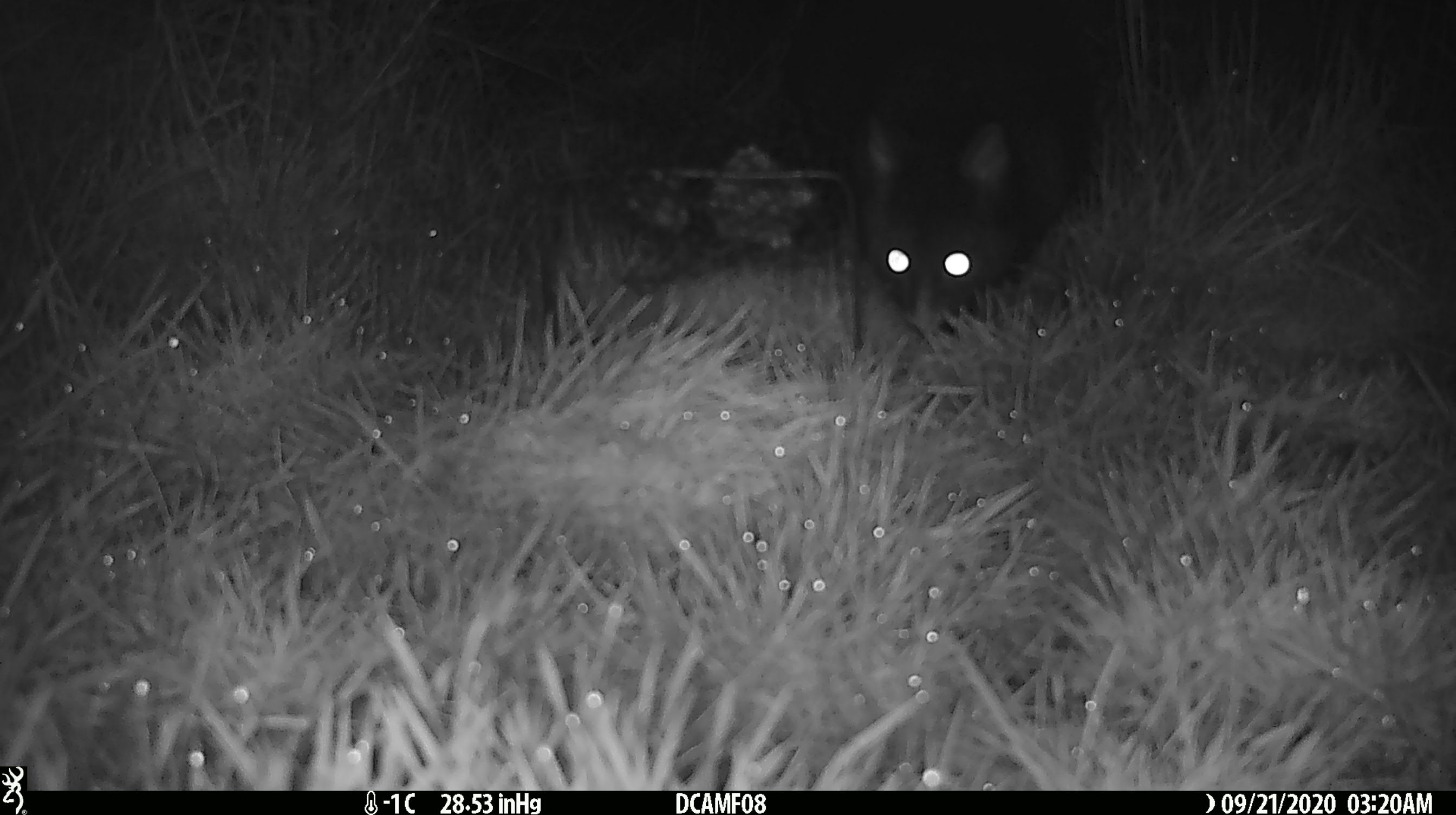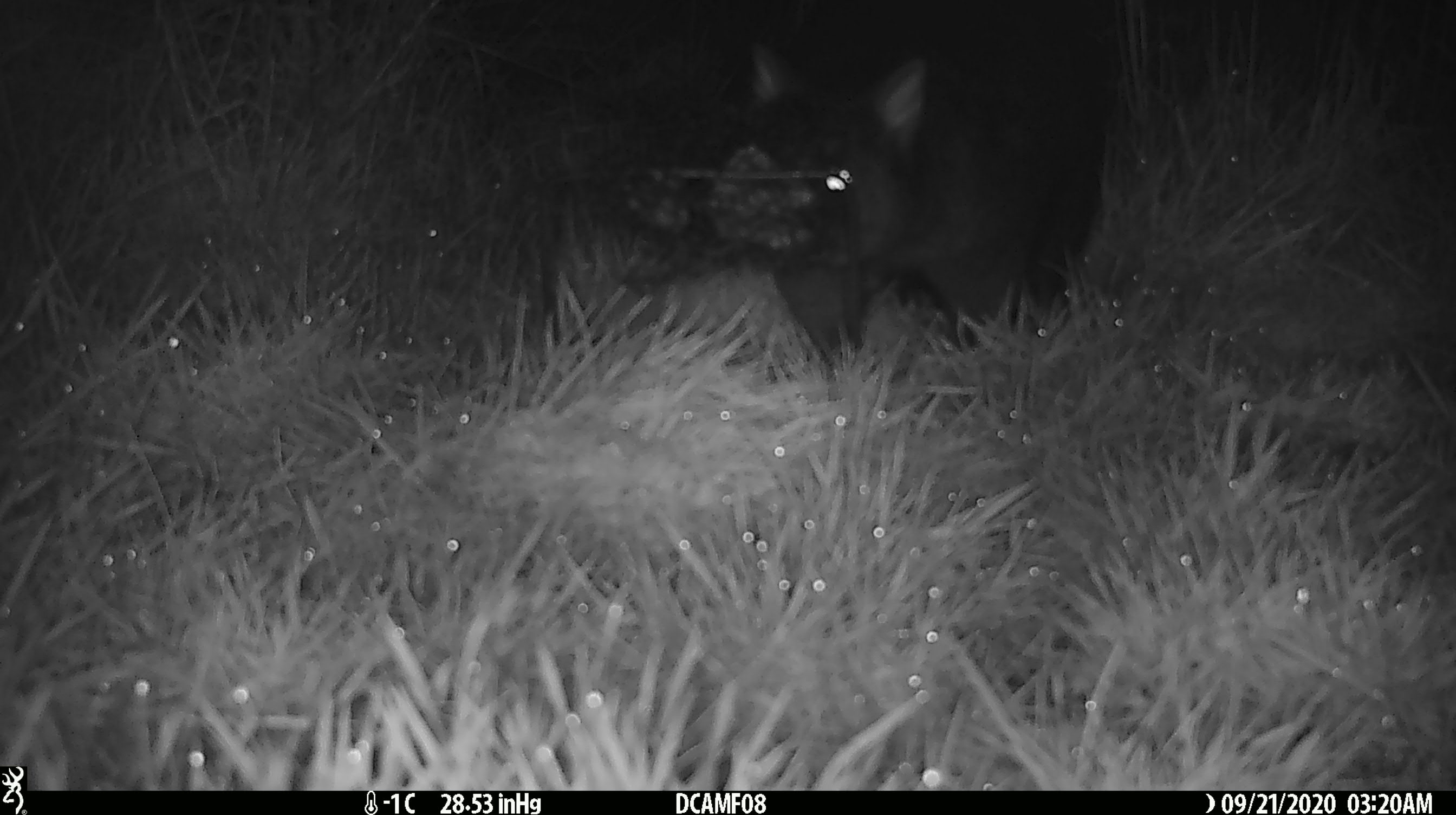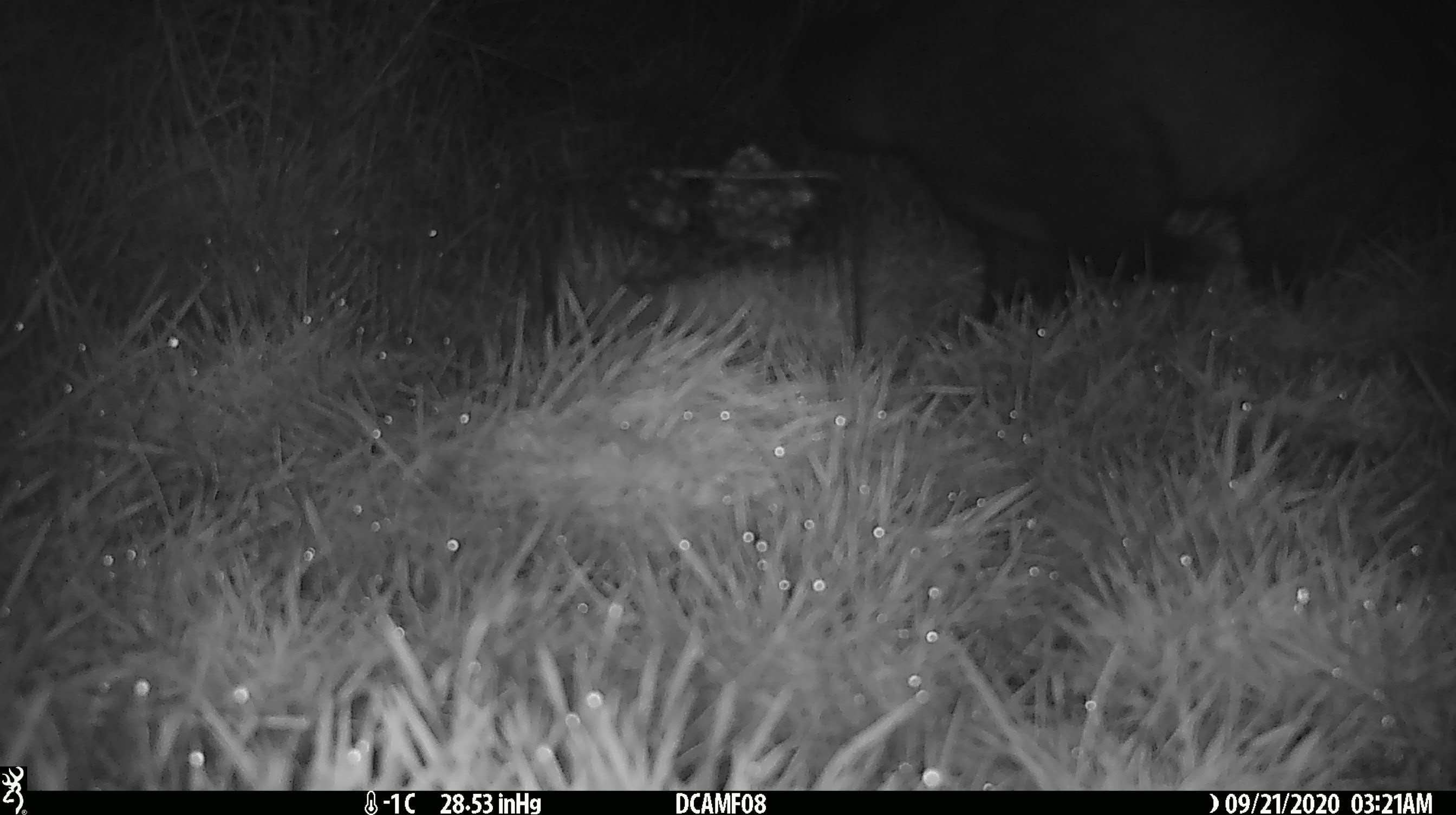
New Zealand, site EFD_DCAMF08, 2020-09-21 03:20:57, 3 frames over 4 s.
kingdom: Animalia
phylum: Chordata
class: Mammalia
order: Diprotodontia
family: Phalangeridae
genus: Trichosurus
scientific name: Trichosurus vulpecula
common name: common brushtail possum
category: possum